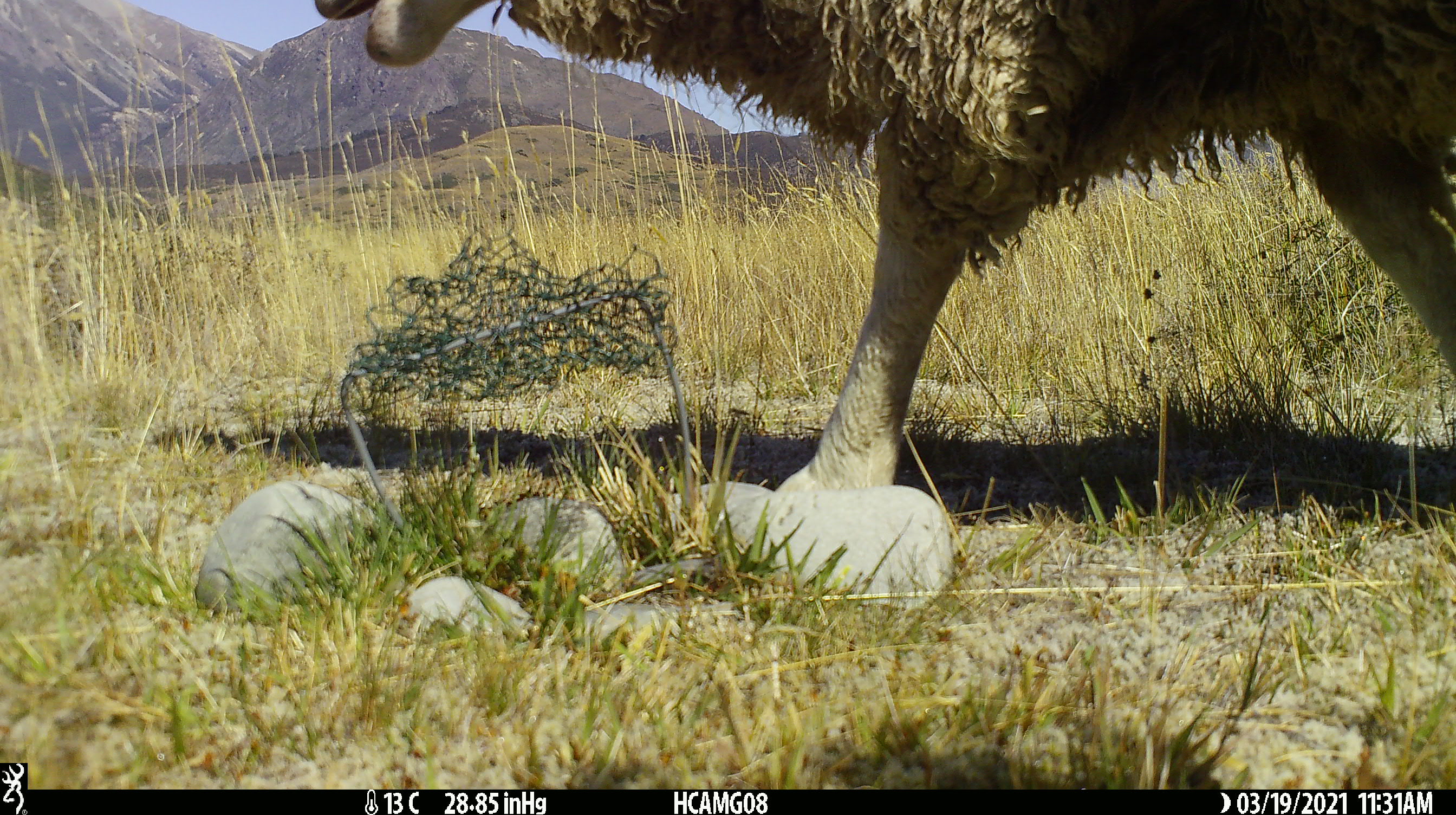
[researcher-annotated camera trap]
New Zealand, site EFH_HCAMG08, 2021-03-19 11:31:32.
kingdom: Animalia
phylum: Chordata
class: Mammalia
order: Artiodactyla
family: Bovidae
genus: Ovis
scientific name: Ovis aries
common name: domestic sheep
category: sheep